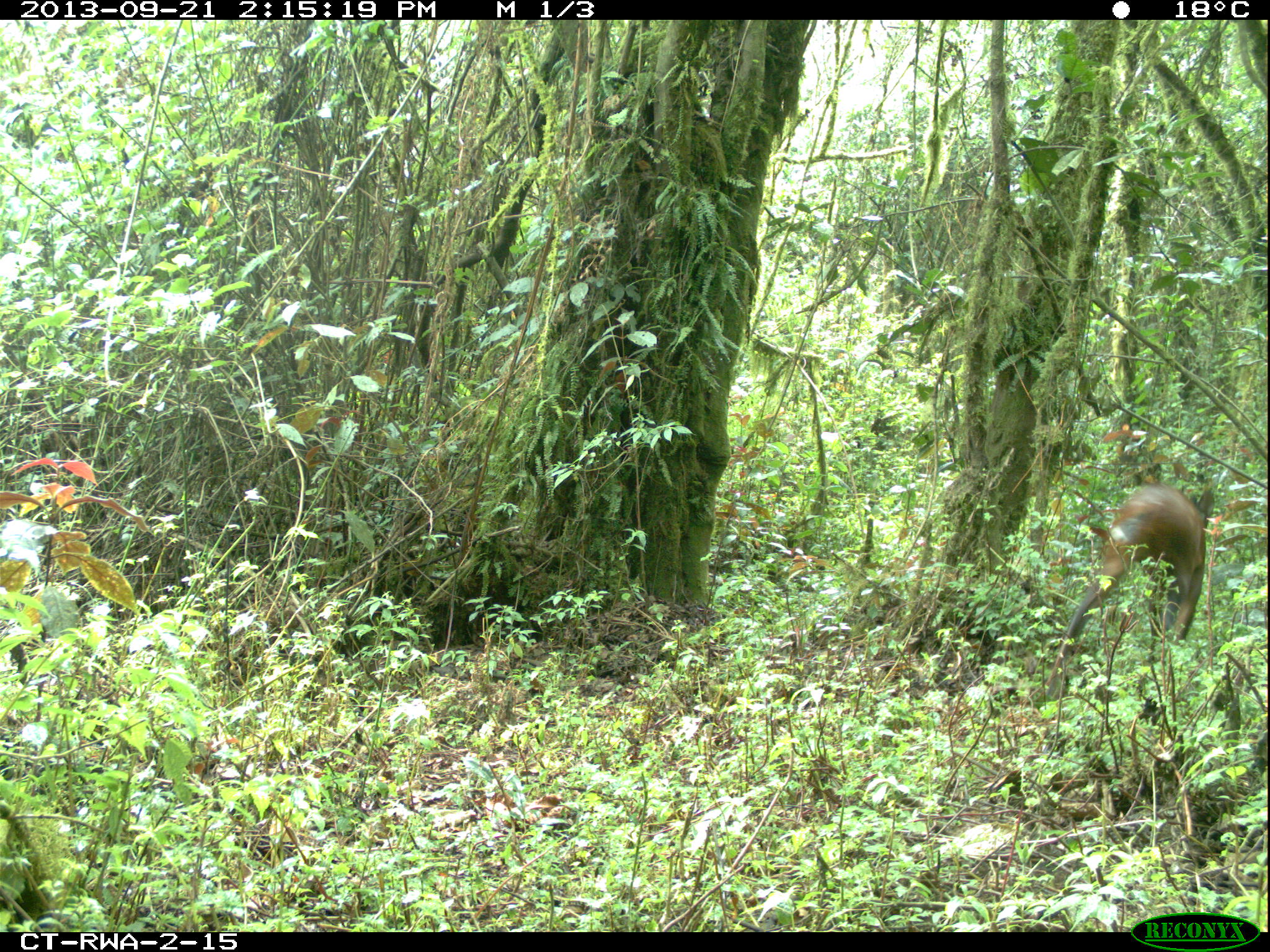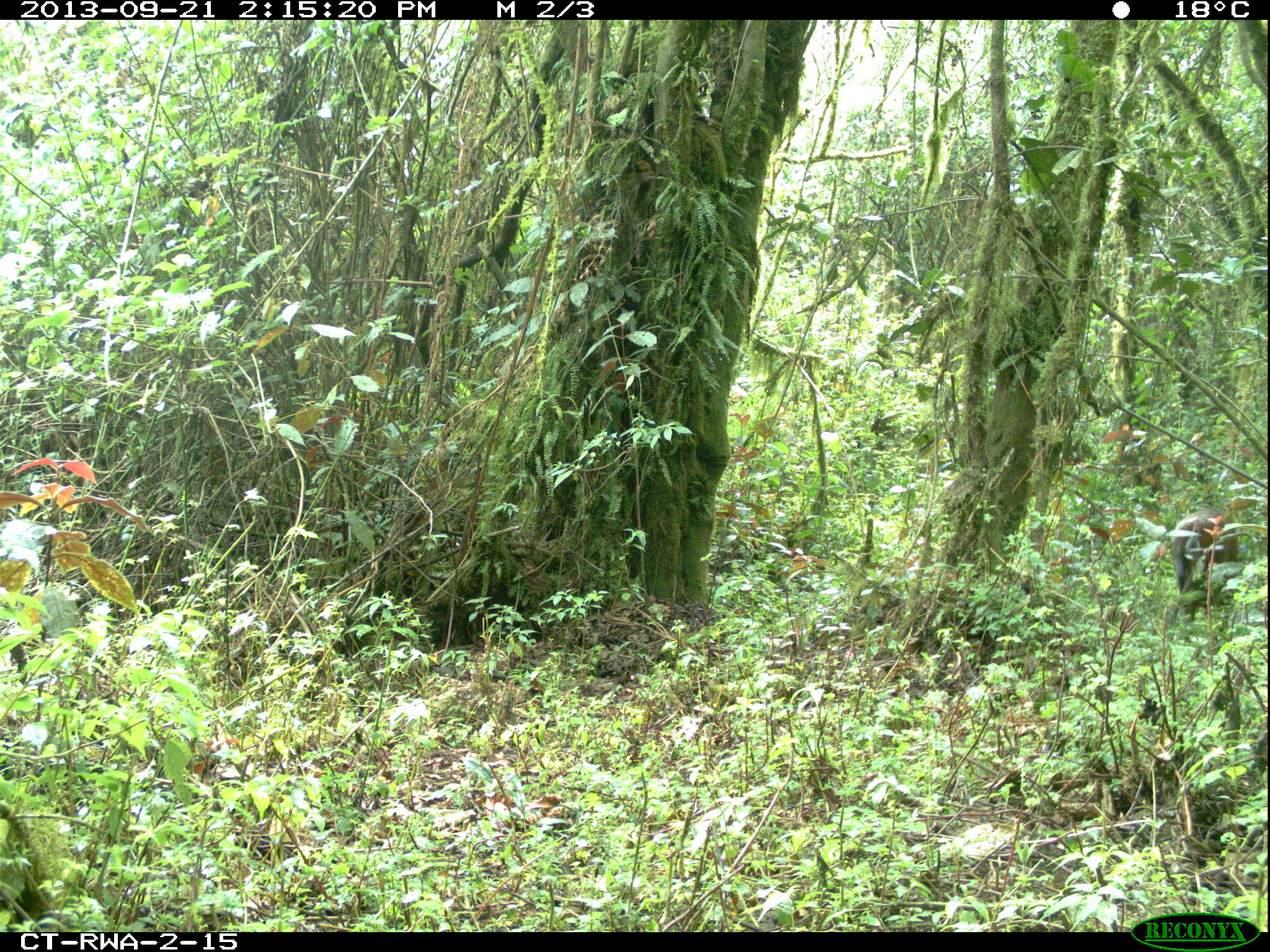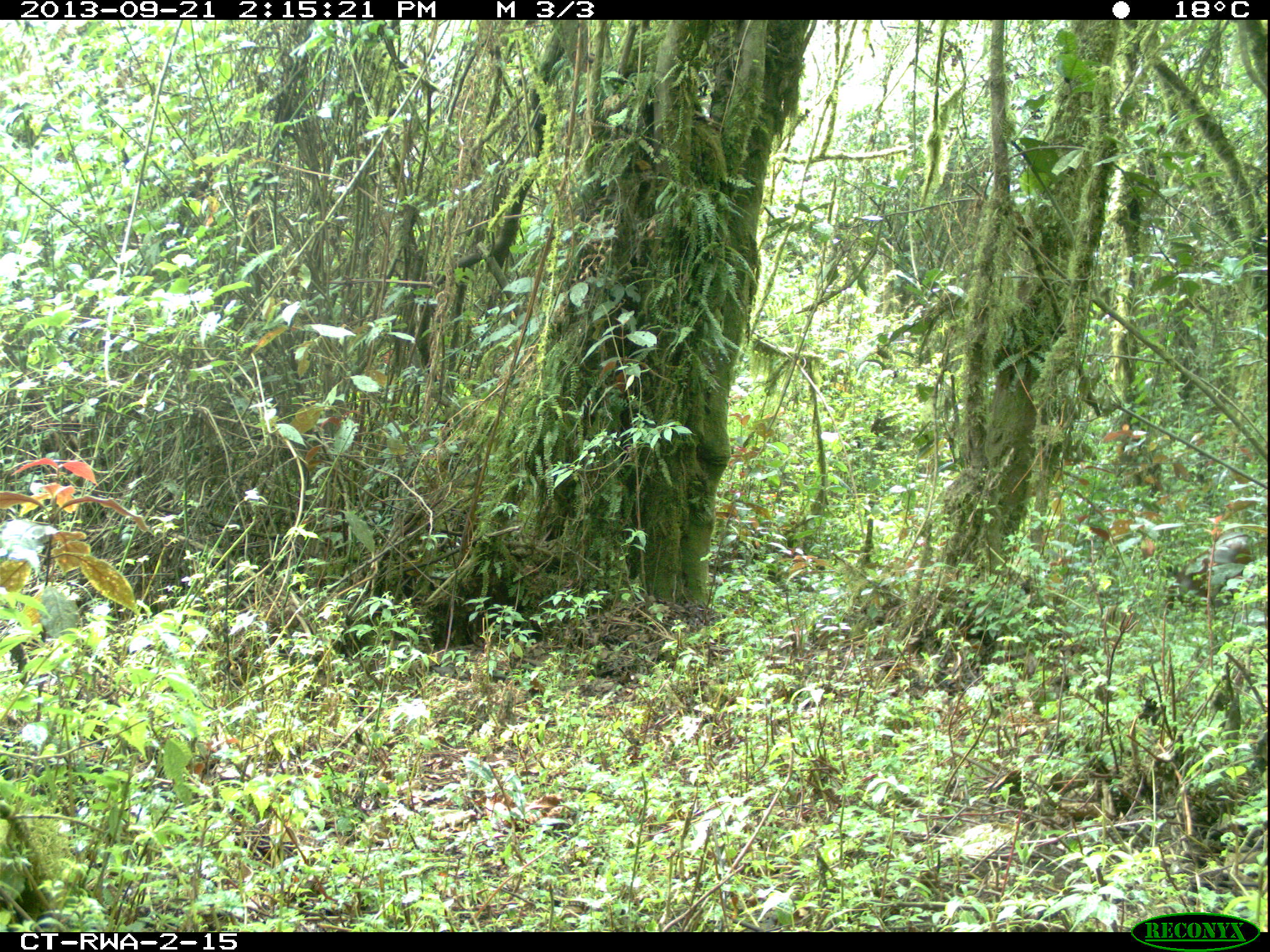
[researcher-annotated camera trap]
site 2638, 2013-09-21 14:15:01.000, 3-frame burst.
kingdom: Animalia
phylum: Chordata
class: Mammalia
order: Artiodactyla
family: Bovidae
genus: Cephalophus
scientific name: Cephalophus nigrifrons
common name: black-fronted duiker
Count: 1.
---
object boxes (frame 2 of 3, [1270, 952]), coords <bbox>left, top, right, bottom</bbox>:
cephalophus nigrifrons: <bbox>1168, 503, 1238, 622</bbox>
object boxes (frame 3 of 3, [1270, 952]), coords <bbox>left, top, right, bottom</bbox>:
cephalophus nigrifrons: <bbox>1163, 530, 1255, 615</bbox>